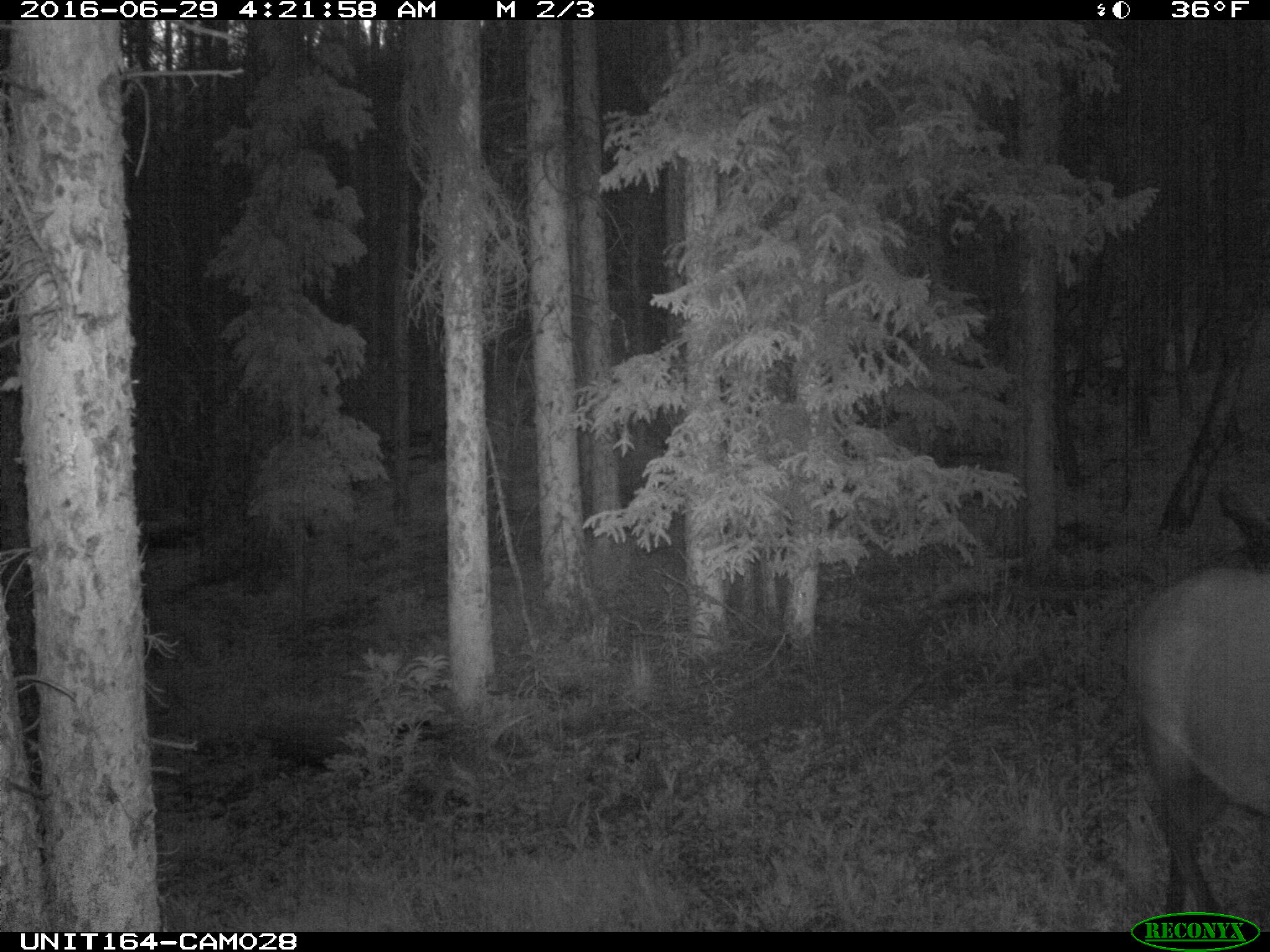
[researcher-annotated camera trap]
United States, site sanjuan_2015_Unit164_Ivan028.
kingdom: Animalia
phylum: Chordata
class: Mammalia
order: Artiodactyla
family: Cervidae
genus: Cervus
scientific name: Cervus elaphus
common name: red deer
Cervus elaphus (red deer).